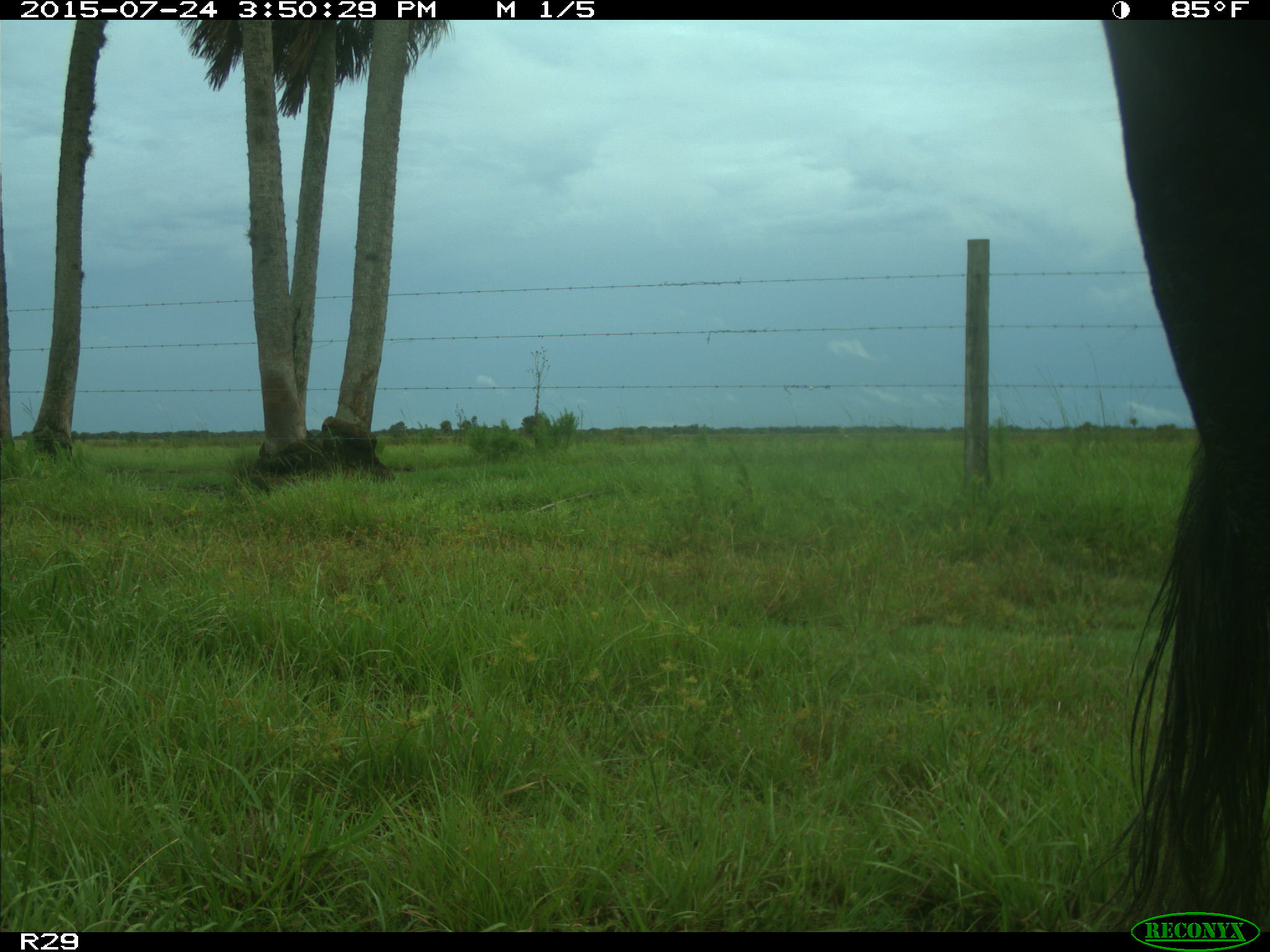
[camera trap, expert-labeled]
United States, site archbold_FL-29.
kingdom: Animalia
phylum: Chordata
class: Mammalia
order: Artiodactyla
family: Bovidae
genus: Bos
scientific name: Bos taurus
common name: domestic cow